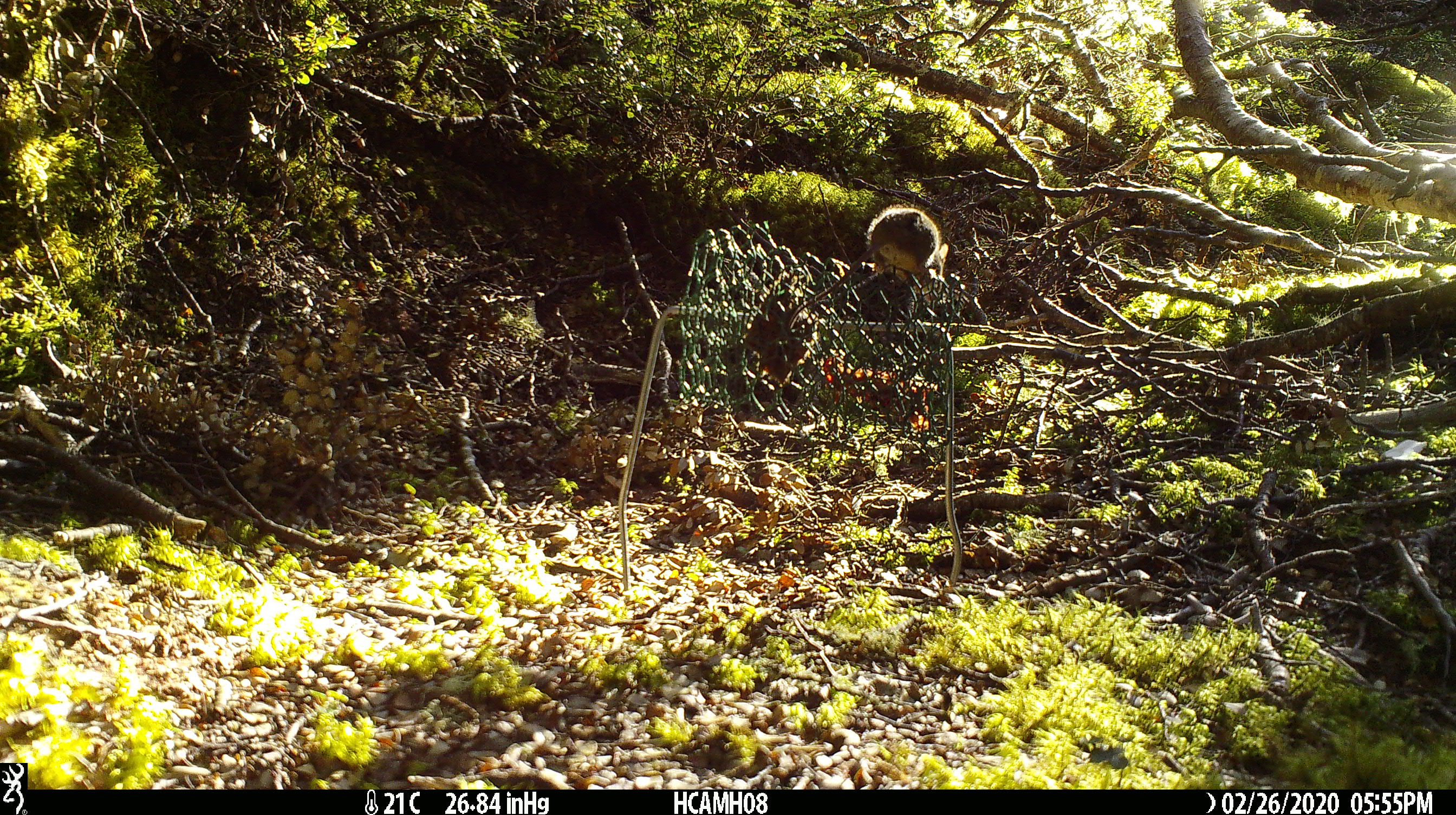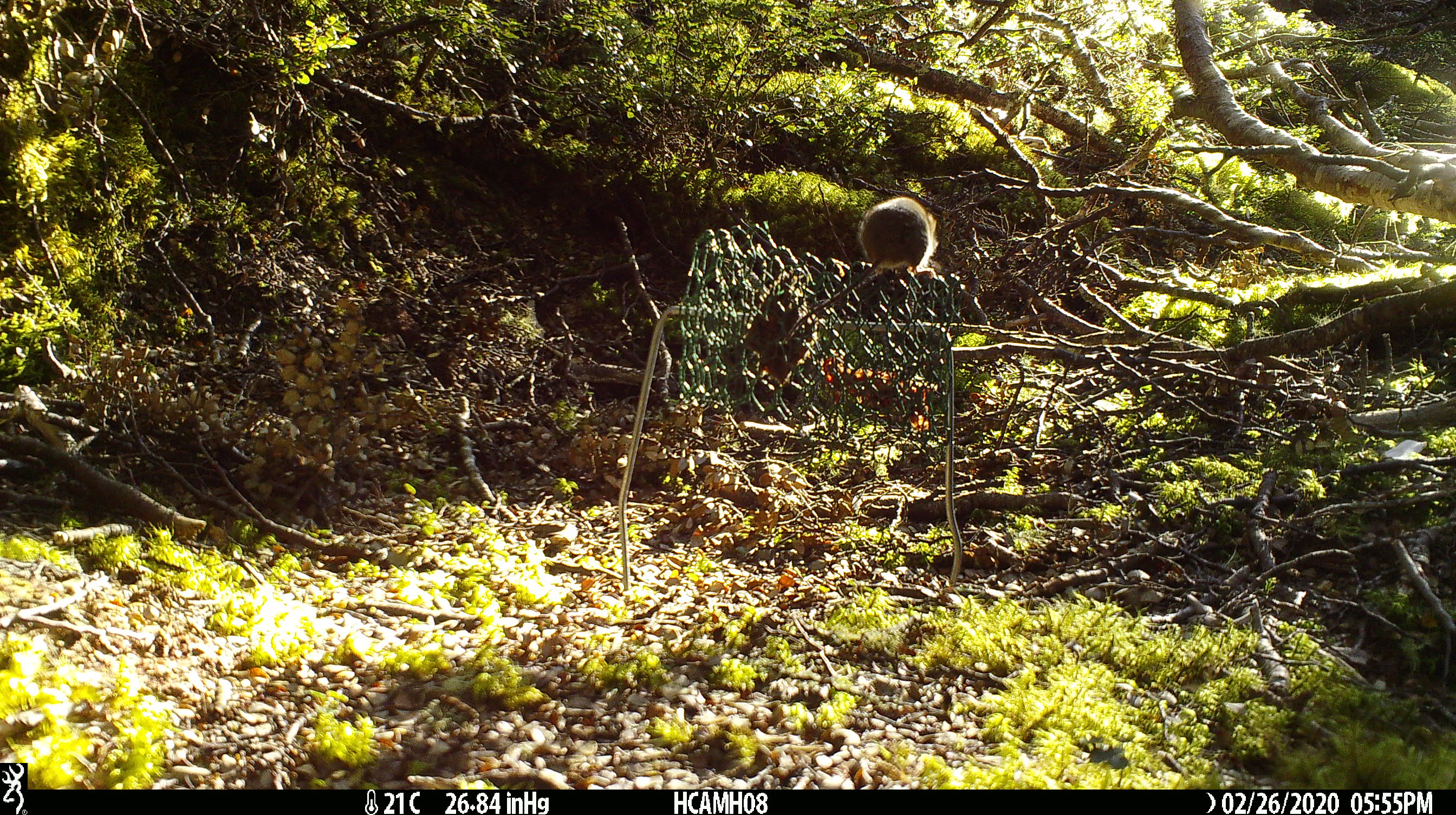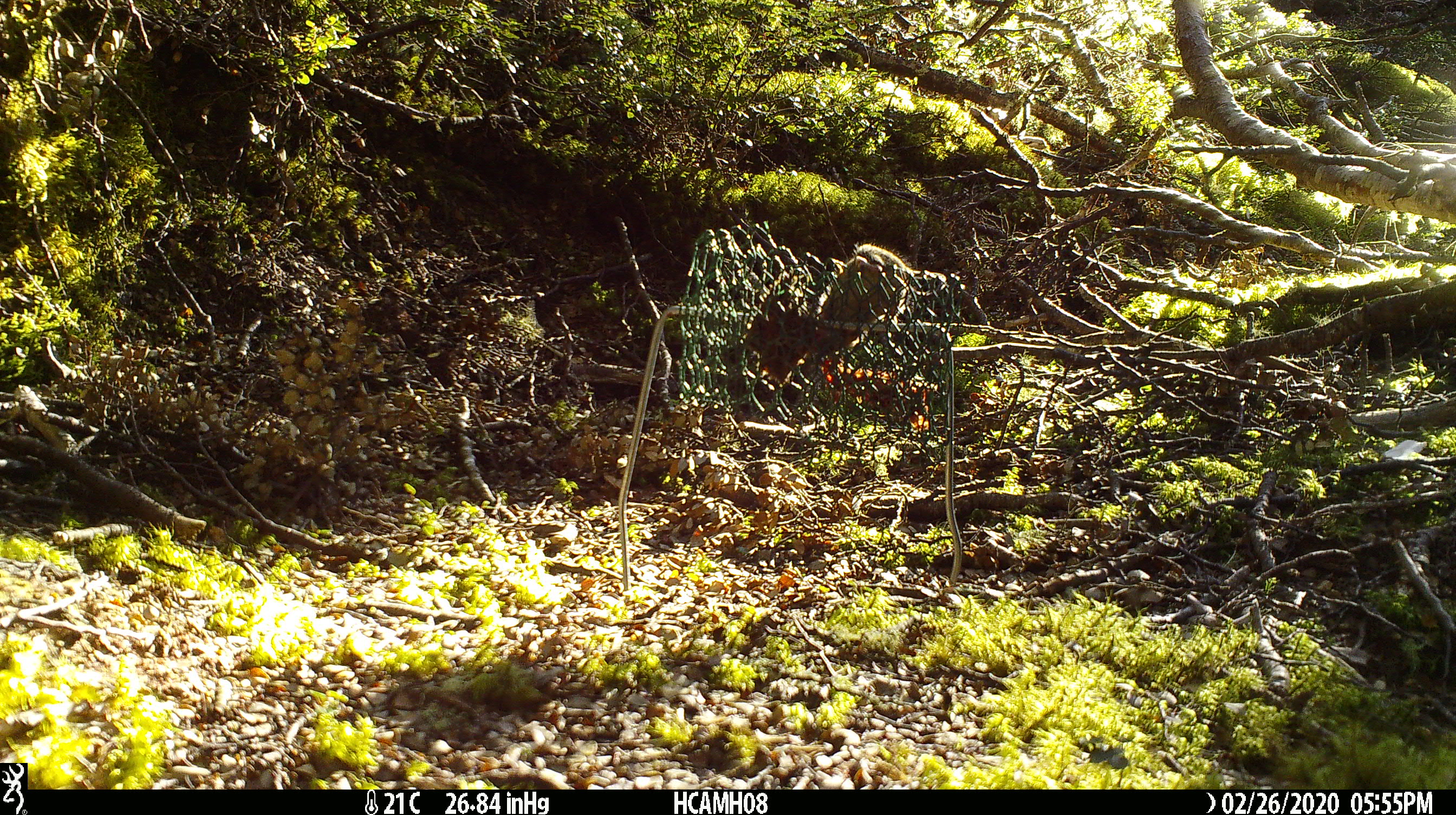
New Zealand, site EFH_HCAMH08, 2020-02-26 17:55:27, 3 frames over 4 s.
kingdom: Animalia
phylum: Chordata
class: Mammalia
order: Rodentia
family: Muridae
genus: Mus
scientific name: Mus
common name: mouse